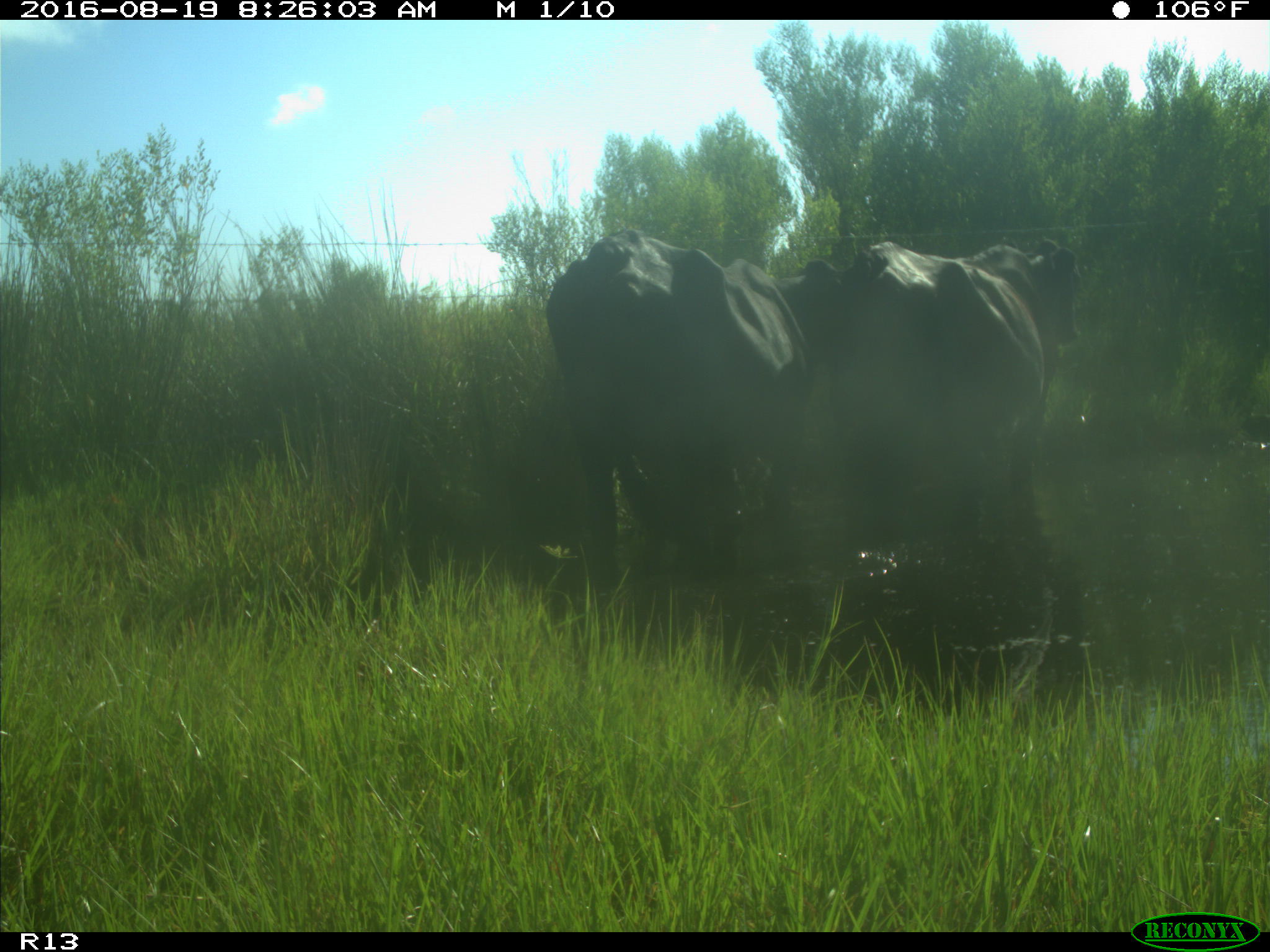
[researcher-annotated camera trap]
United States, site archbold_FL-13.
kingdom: Animalia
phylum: Chordata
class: Mammalia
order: Artiodactyla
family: Bovidae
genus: Bos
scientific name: Bos taurus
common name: domestic cow